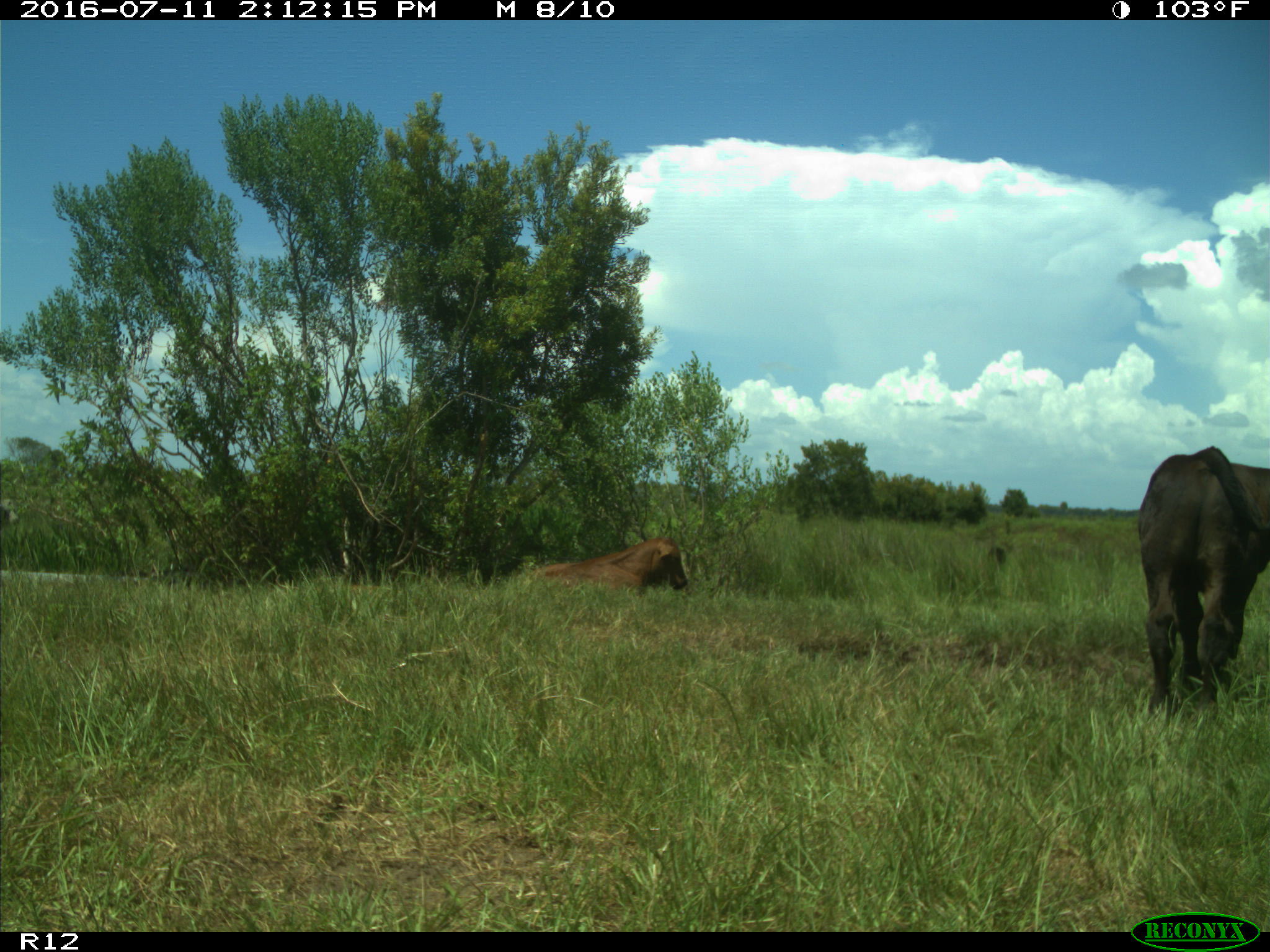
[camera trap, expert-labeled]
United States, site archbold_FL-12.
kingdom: Animalia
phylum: Chordata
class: Mammalia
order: Artiodactyla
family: Bovidae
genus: Bos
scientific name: Bos taurus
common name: domestic cow